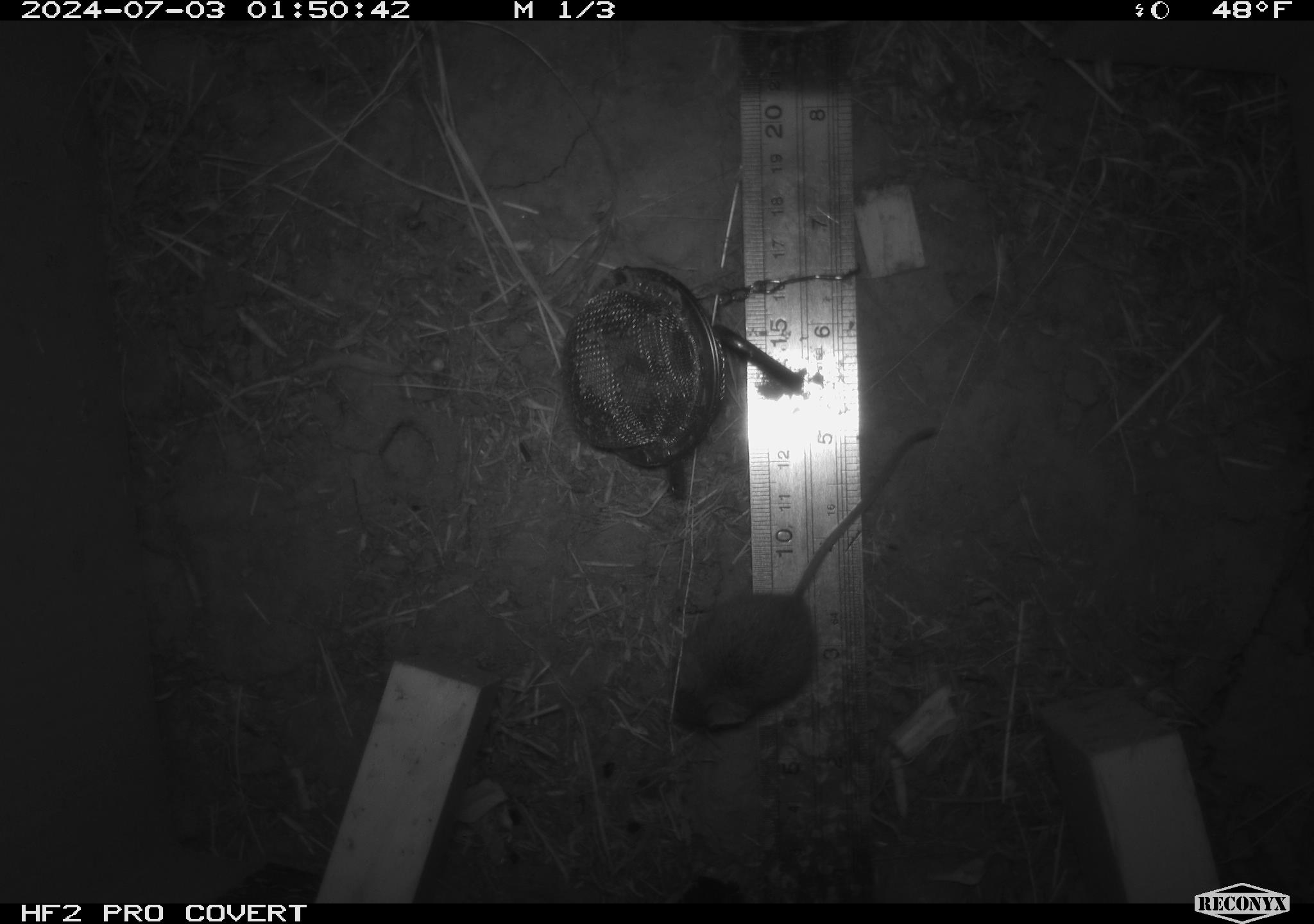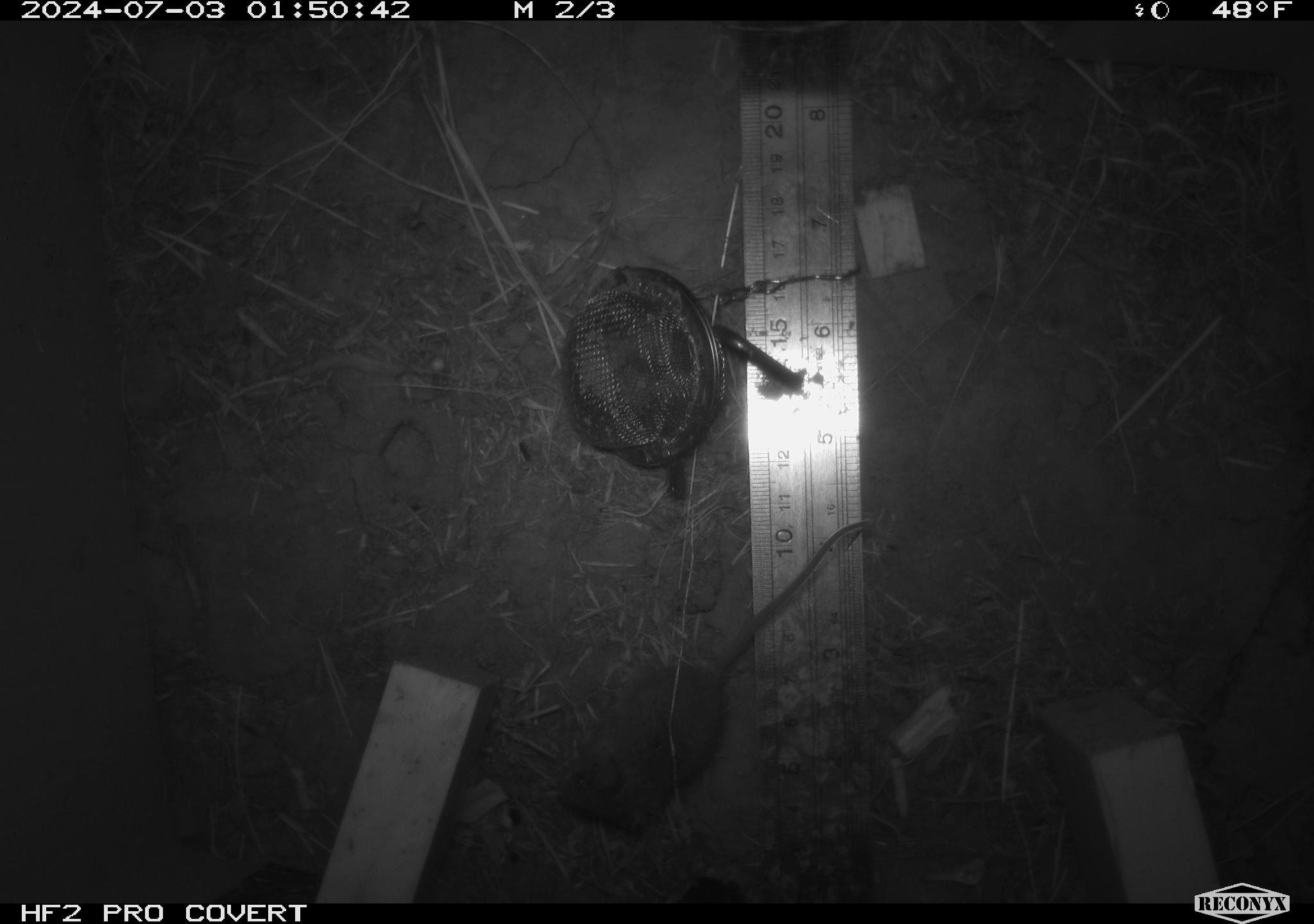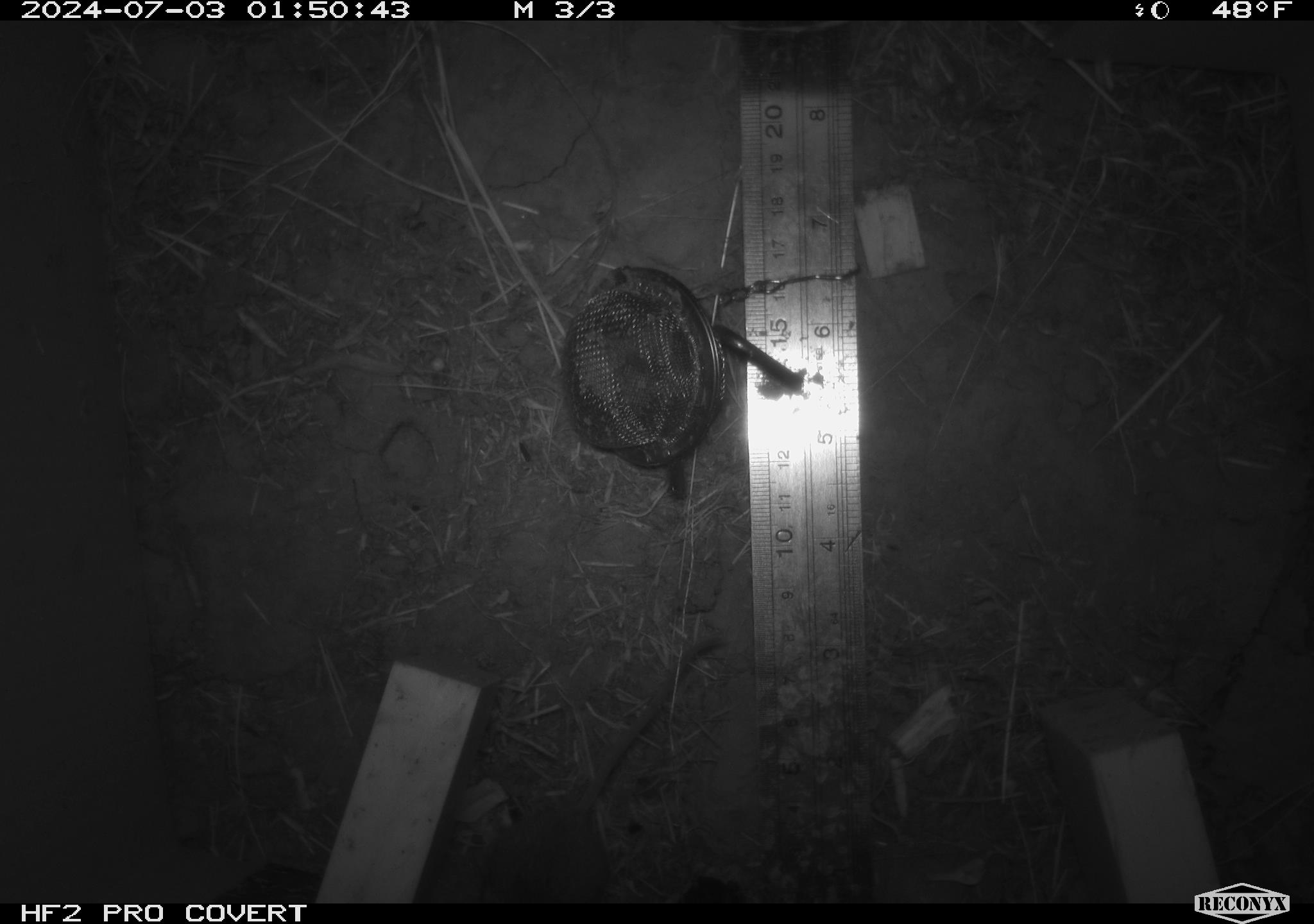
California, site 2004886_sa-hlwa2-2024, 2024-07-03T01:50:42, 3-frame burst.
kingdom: Animalia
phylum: Chordata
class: Mammalia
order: Rodentia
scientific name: Rodentia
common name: mouse species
Mouse species (Rodentia).